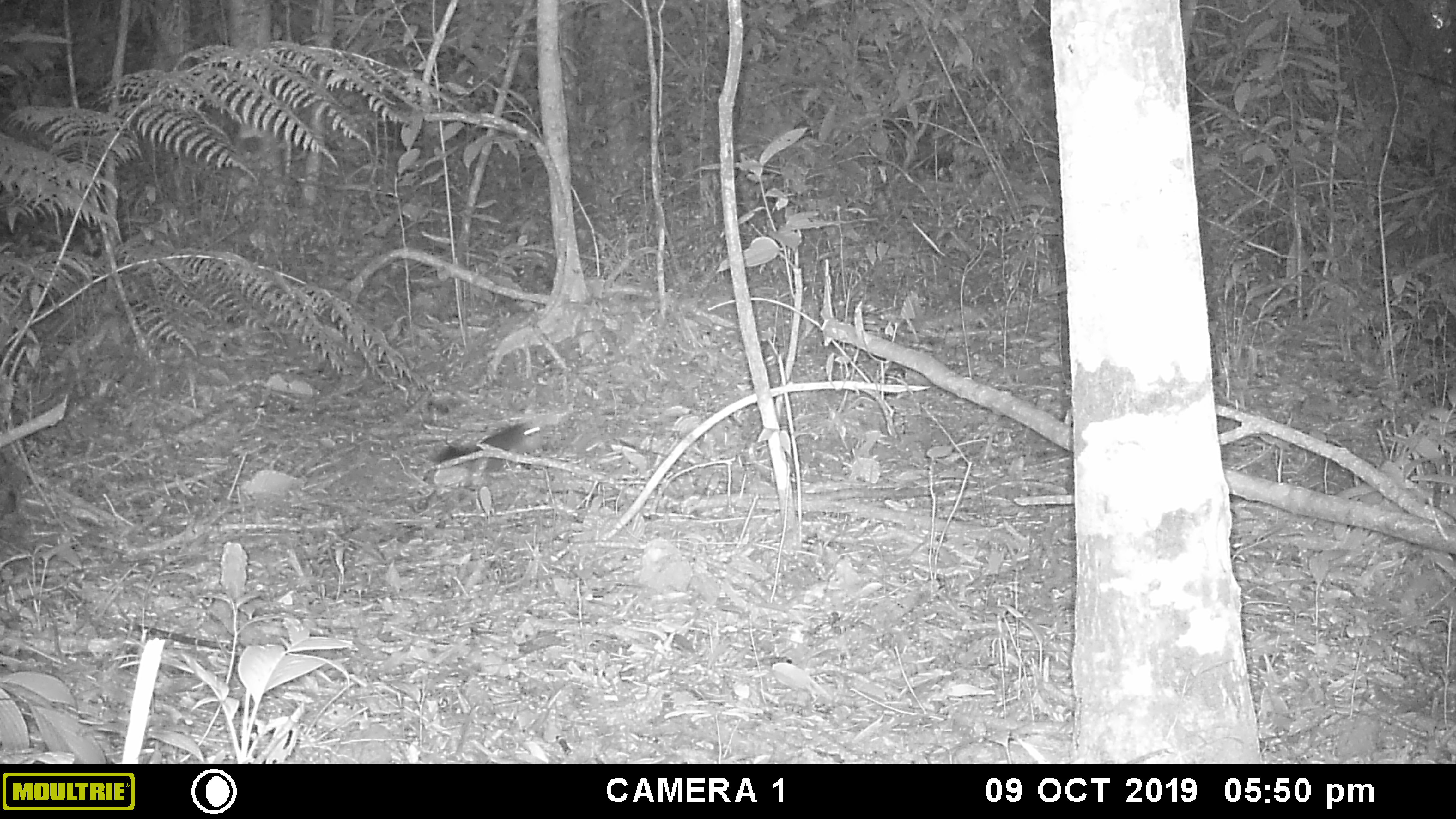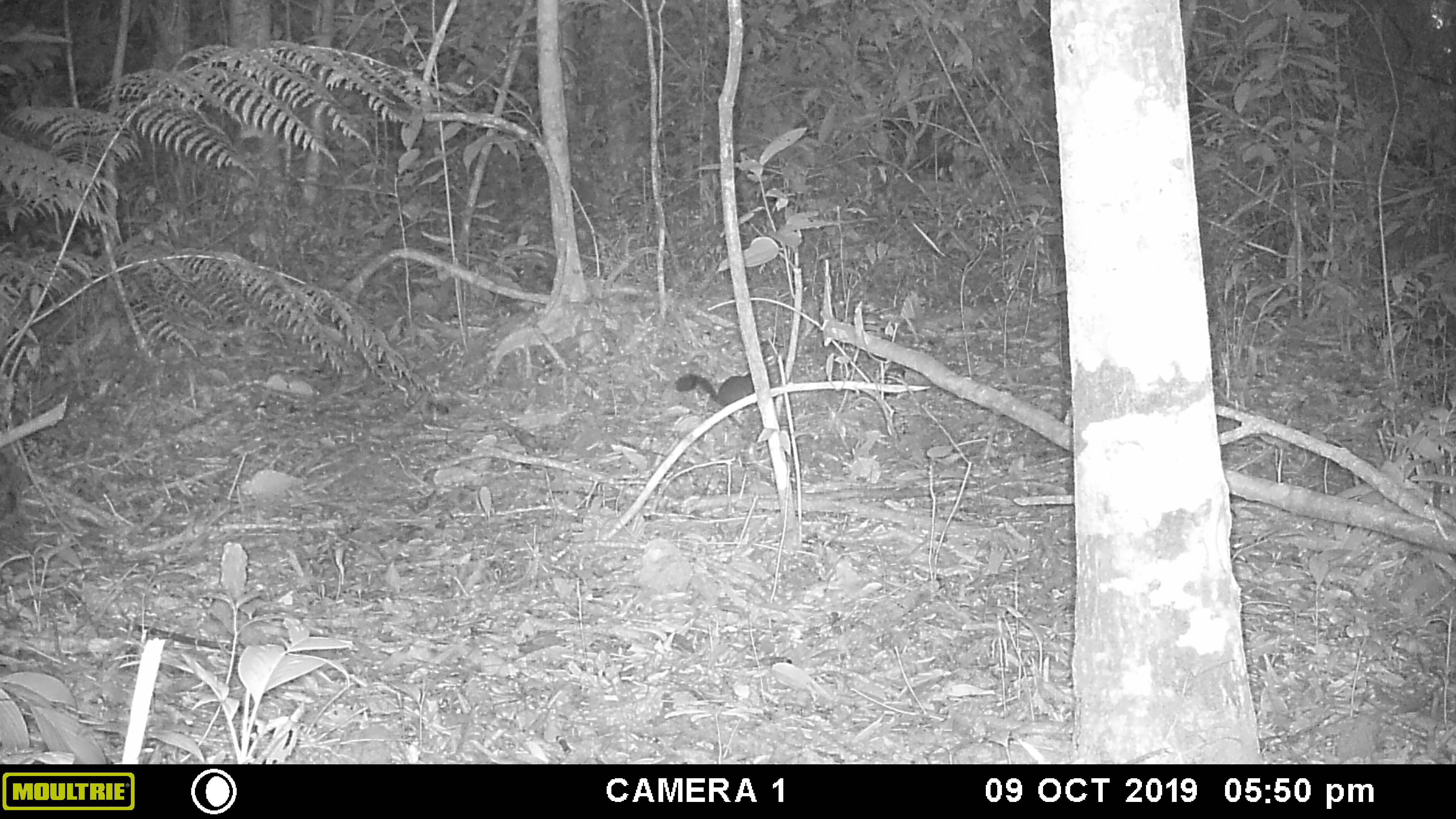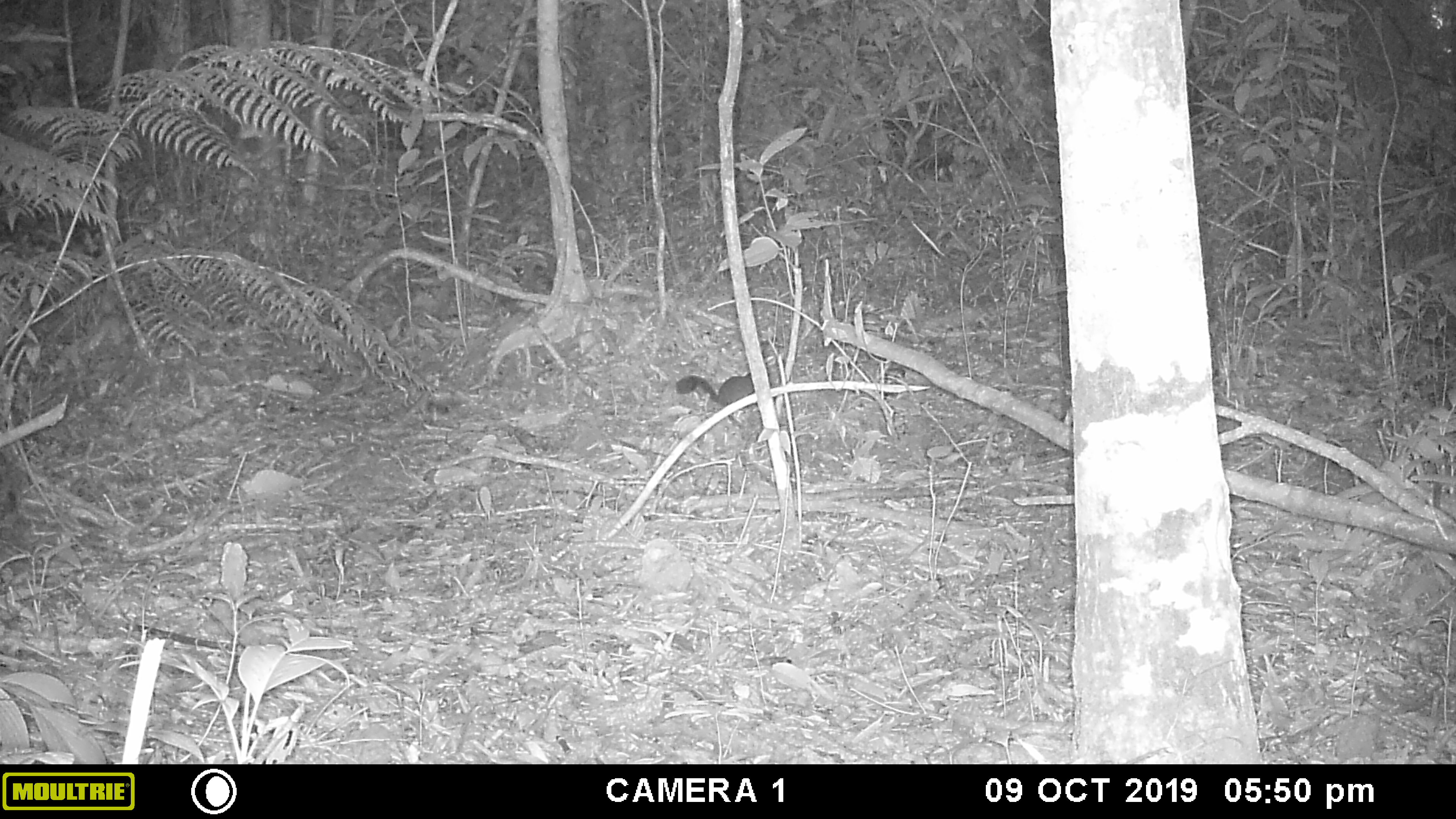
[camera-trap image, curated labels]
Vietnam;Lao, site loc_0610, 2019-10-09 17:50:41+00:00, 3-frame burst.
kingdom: Animalia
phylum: Chordata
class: Mammalia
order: Rodentia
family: Sciuridae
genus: Sciurus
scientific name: Sciurus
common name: squirrel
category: unidentified squirrel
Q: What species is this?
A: Unidentified squirrel (squirrel) (Sciurus).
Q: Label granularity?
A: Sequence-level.